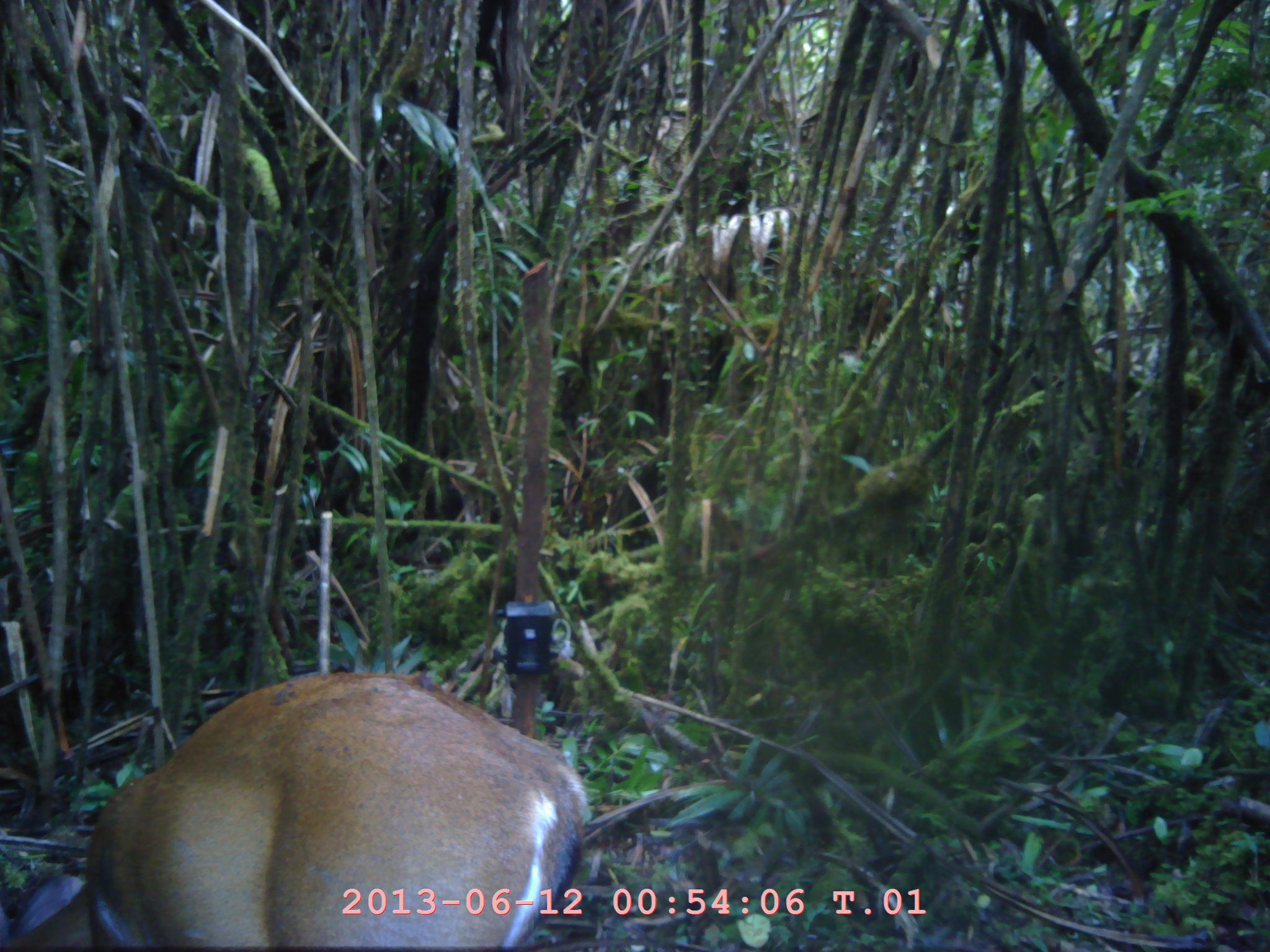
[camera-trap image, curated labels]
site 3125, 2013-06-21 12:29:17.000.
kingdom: Animalia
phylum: Chordata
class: Mammalia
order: Artiodactyla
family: Cervidae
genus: Muntiacus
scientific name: Muntiacus muntjak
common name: southern red muntjac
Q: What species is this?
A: Muntiacus muntjak (southern red muntjac).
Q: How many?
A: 1.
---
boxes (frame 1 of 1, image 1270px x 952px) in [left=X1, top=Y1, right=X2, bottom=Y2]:
muntiacus muntjak: [left=3, top=663, right=594, bottom=946]